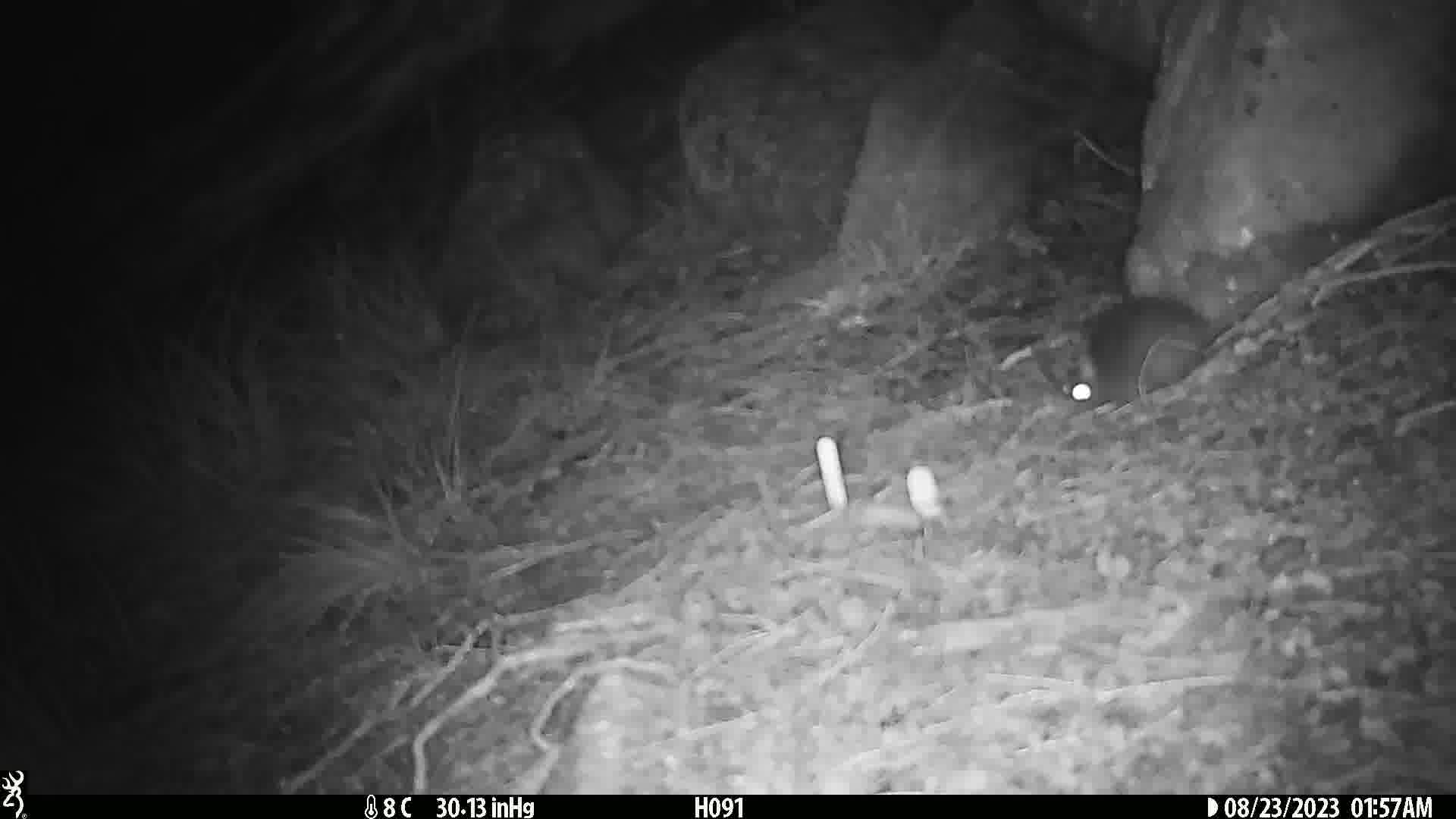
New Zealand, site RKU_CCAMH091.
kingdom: Animalia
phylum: Chordata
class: Mammalia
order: Rodentia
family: Muridae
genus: Rattus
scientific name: Rattus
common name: rat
Rat (Rattus).